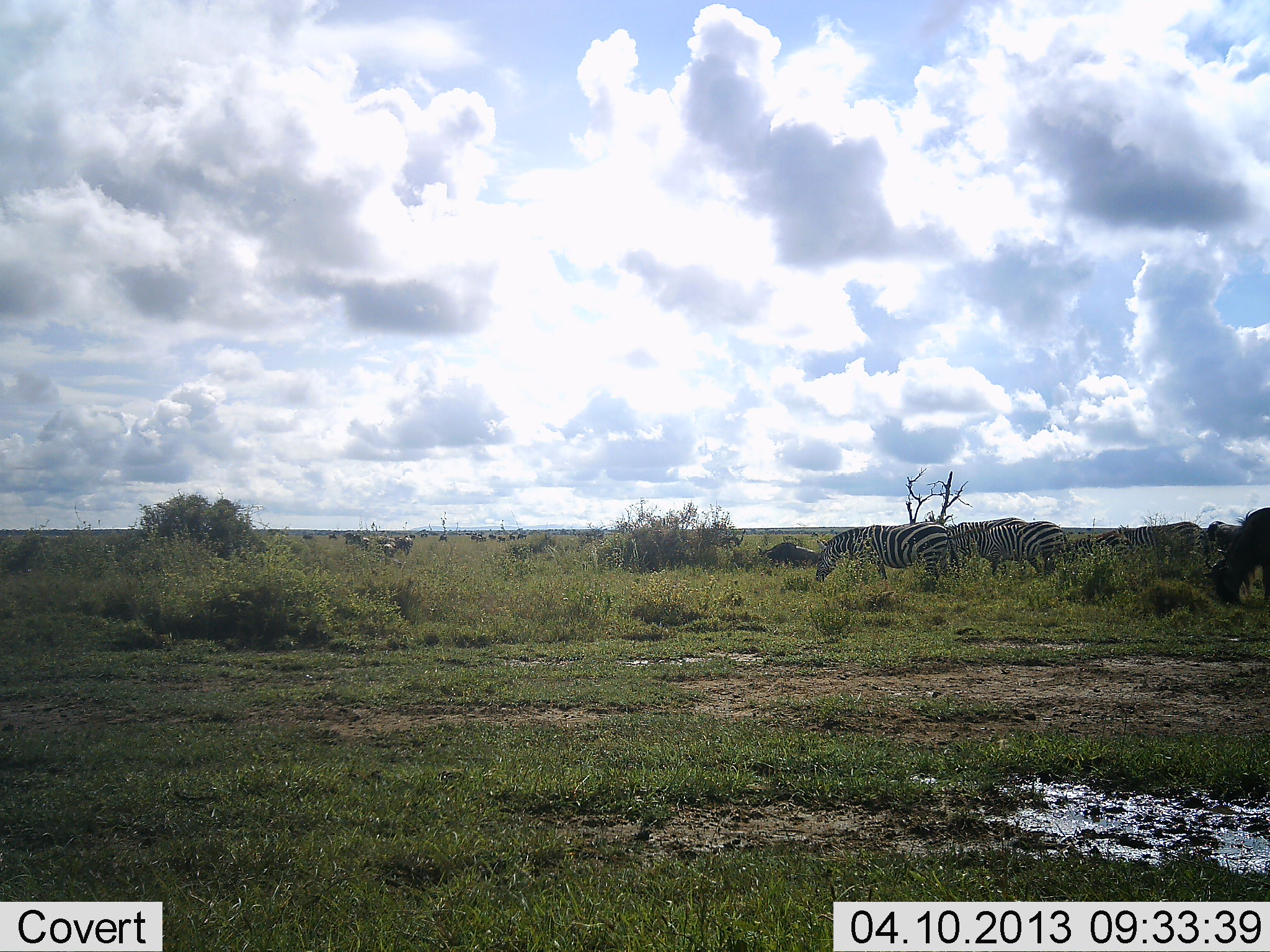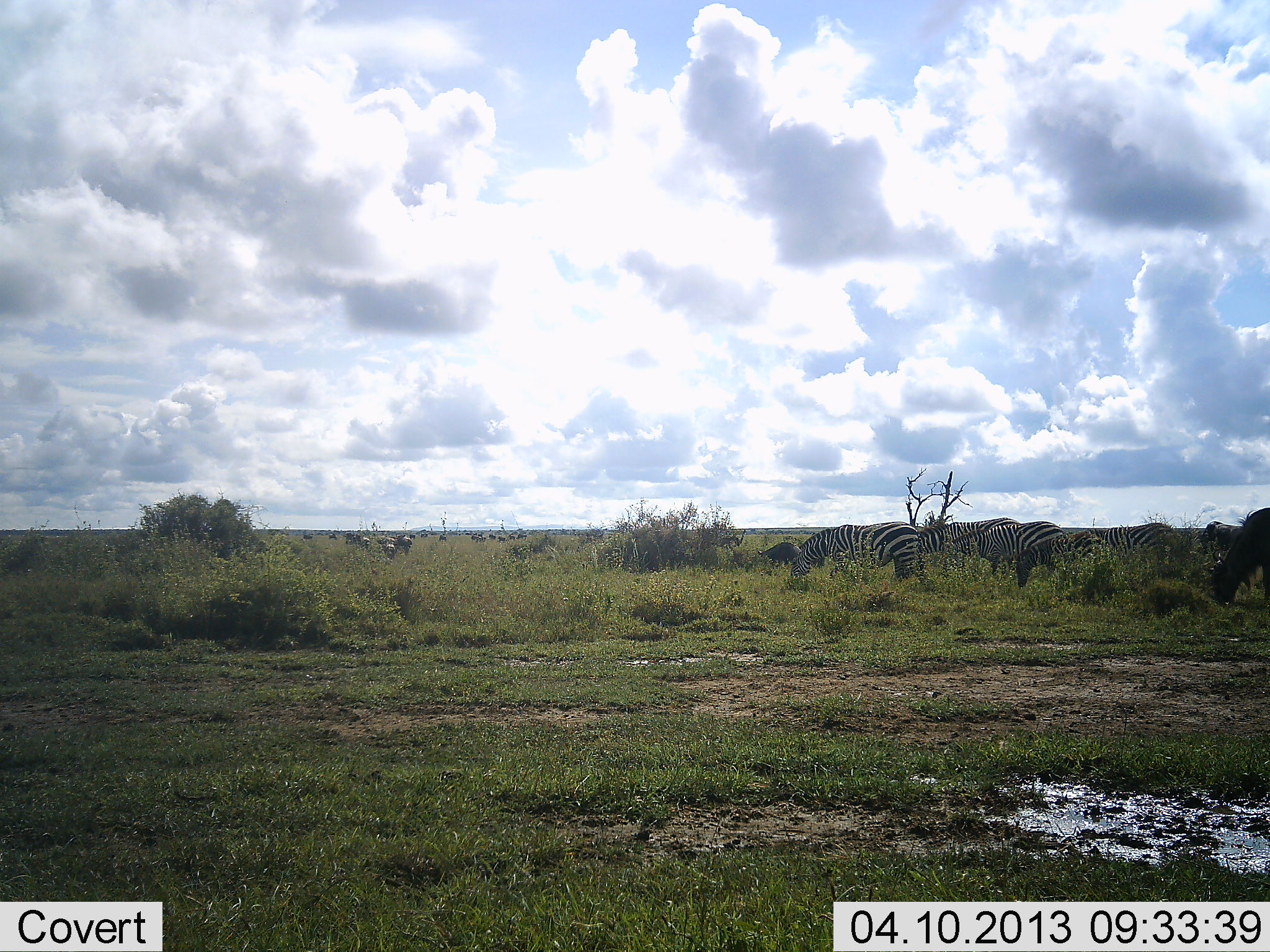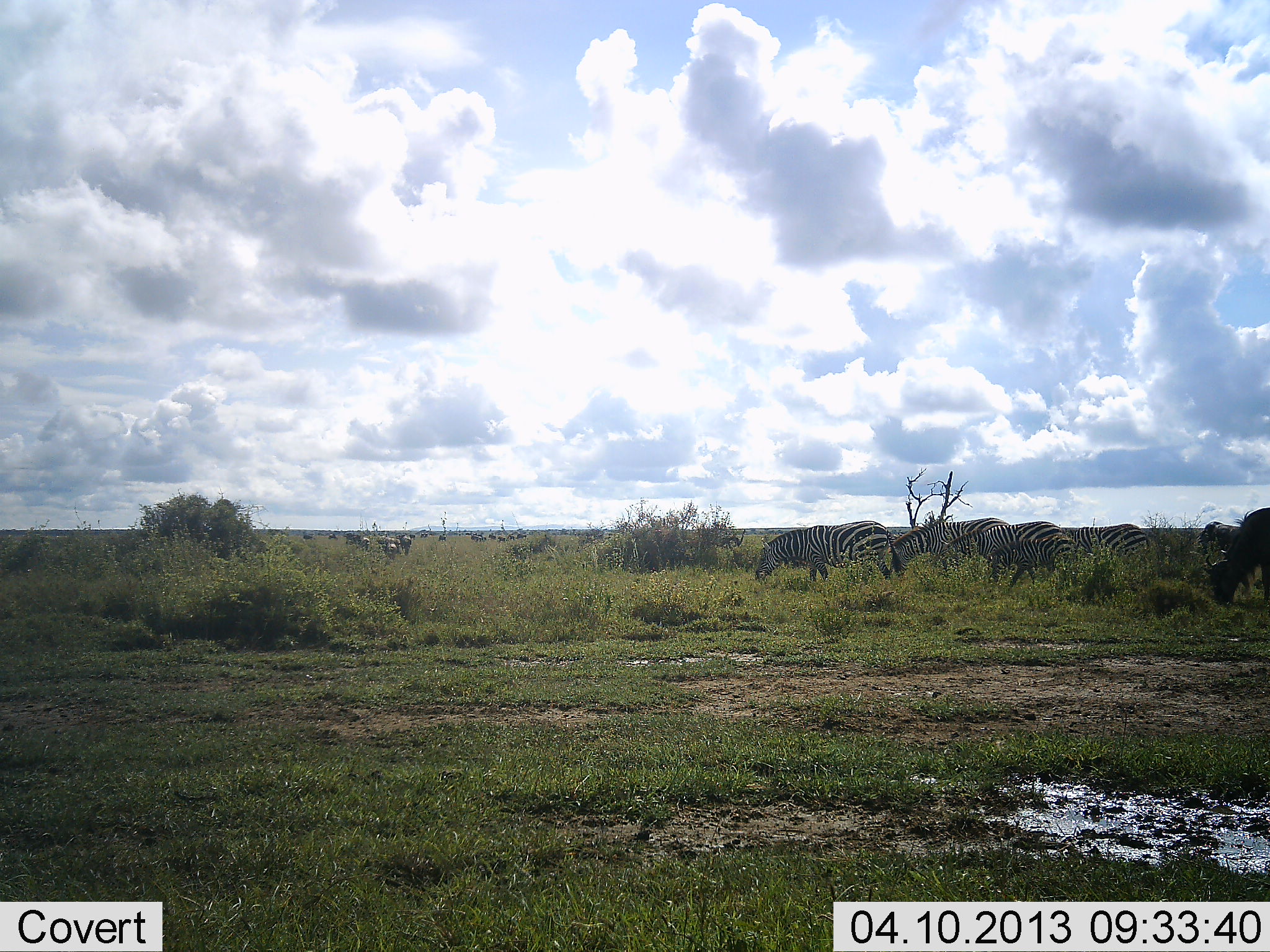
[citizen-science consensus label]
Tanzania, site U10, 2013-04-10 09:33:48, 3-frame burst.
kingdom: Animalia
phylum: Chordata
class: Mammalia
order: Artiodactyla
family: Bovidae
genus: Connochaetes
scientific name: Connochaetes taurinus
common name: blue wildebeest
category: wildebeest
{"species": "wildebeest (blue wildebeest) (Connochaetes taurinus)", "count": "3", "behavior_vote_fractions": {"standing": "35%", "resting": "0%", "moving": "0%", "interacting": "0%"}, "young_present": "0%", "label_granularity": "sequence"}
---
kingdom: Animalia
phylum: Chordata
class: Mammalia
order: Perissodactyla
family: Equidae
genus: Equus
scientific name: Equus quagga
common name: plains zebra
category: zebra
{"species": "zebra (plains zebra) (Equus quagga)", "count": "5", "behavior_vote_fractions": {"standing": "23%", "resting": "0%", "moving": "62%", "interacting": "0%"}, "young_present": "19%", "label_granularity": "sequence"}